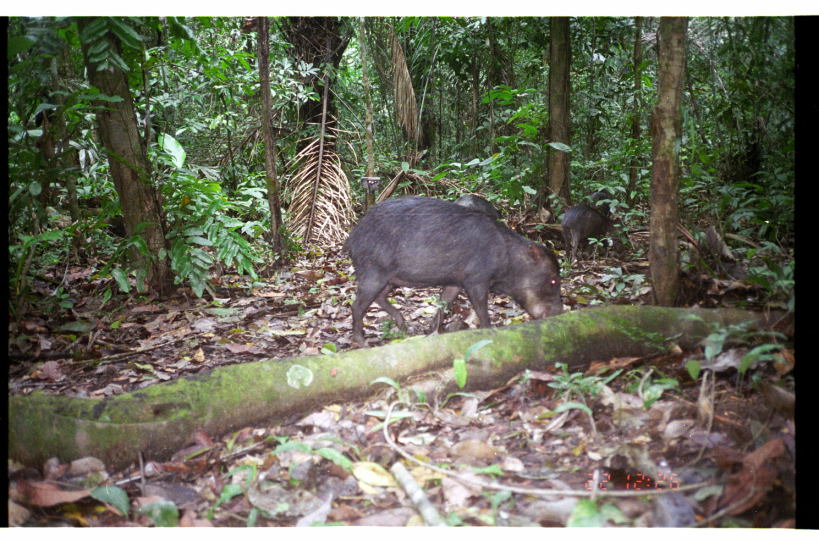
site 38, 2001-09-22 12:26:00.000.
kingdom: Animalia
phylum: Chordata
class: Mammalia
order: Artiodactyla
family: Tayassuidae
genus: Tayassu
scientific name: Tayassu pecari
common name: white-lipped peccary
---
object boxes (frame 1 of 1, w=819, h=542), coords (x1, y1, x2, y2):
tayassu pecari: (338, 193, 564, 350); (560, 204, 613, 269); (451, 193, 501, 219); (587, 187, 615, 212)